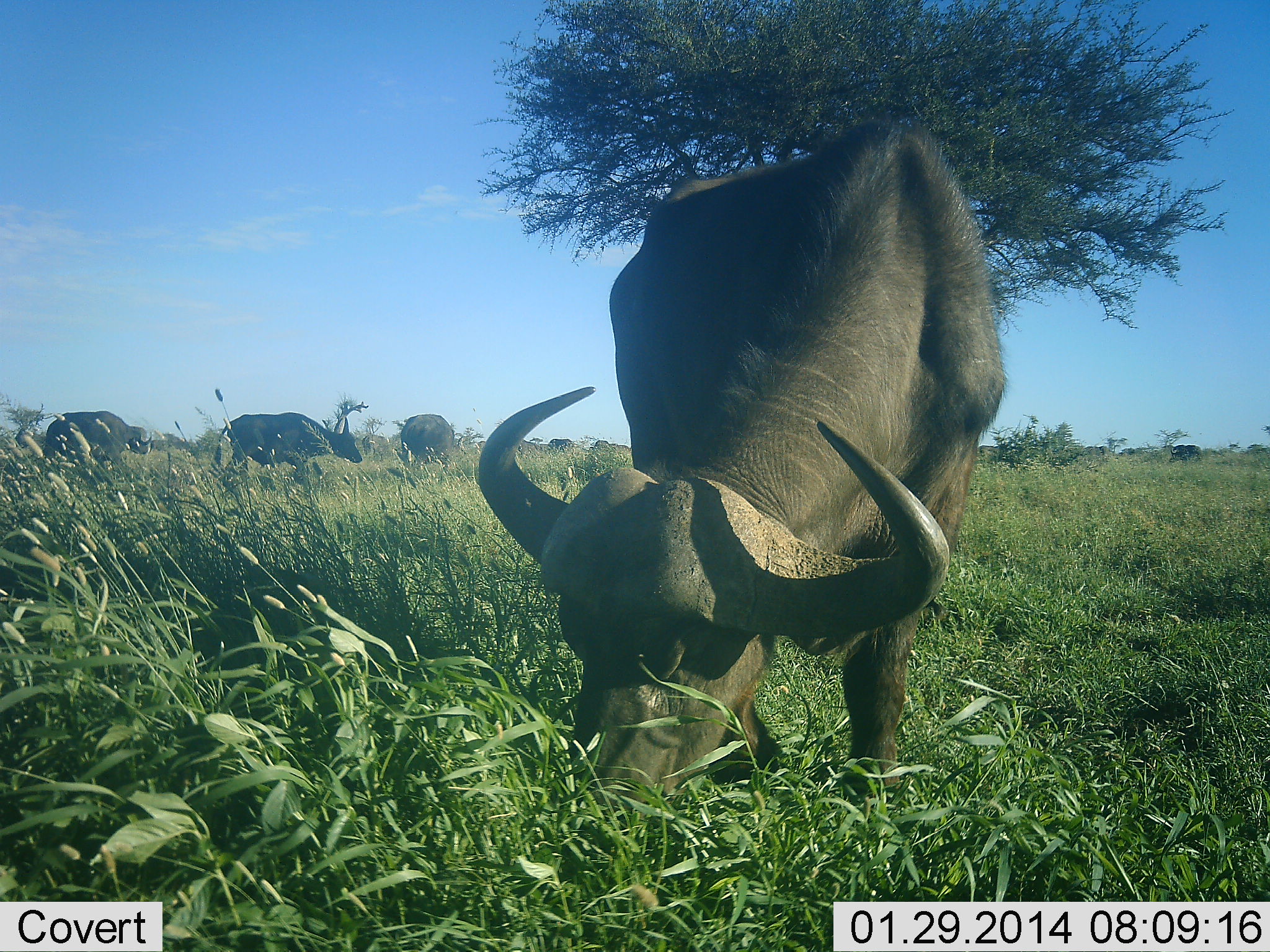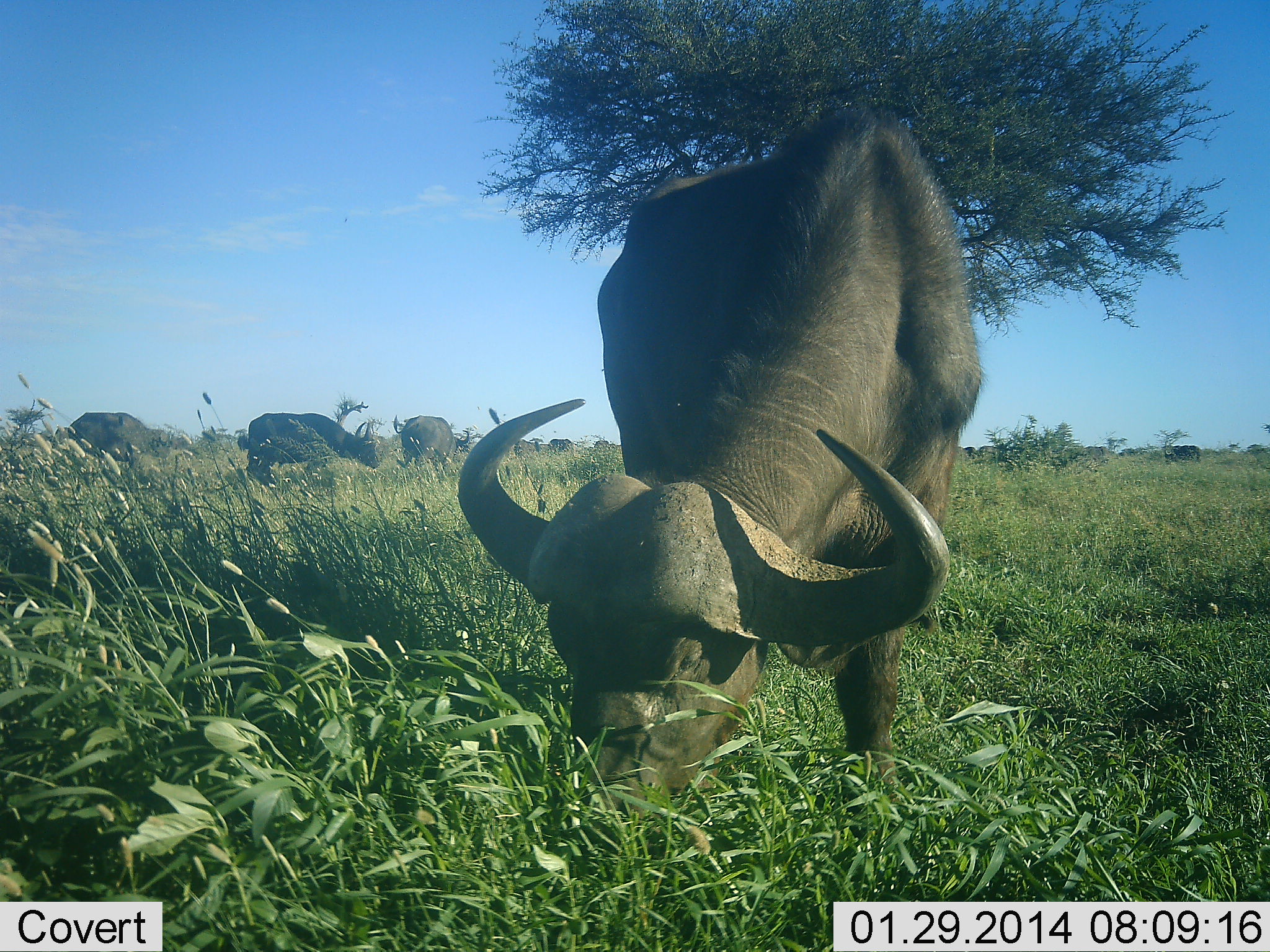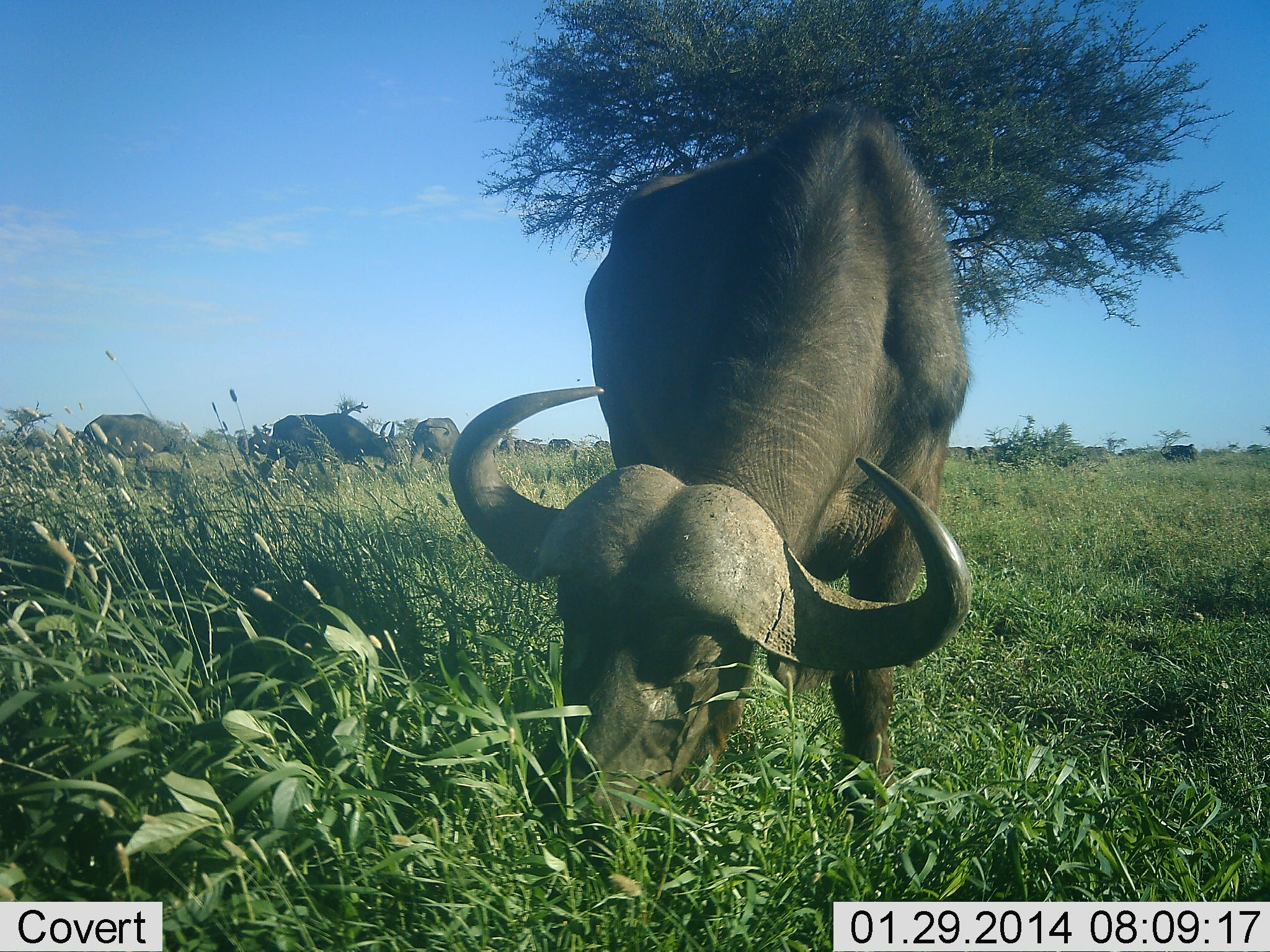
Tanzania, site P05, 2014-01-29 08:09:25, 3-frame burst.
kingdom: Animalia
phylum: Chordata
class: Mammalia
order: Artiodactyla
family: Bovidae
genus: Syncerus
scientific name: Syncerus caffer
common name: cape buffalo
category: buffalo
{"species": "buffalo (cape buffalo) (Syncerus caffer)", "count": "5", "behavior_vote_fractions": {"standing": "38%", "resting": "3%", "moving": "31%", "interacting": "0%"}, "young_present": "0%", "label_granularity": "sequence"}